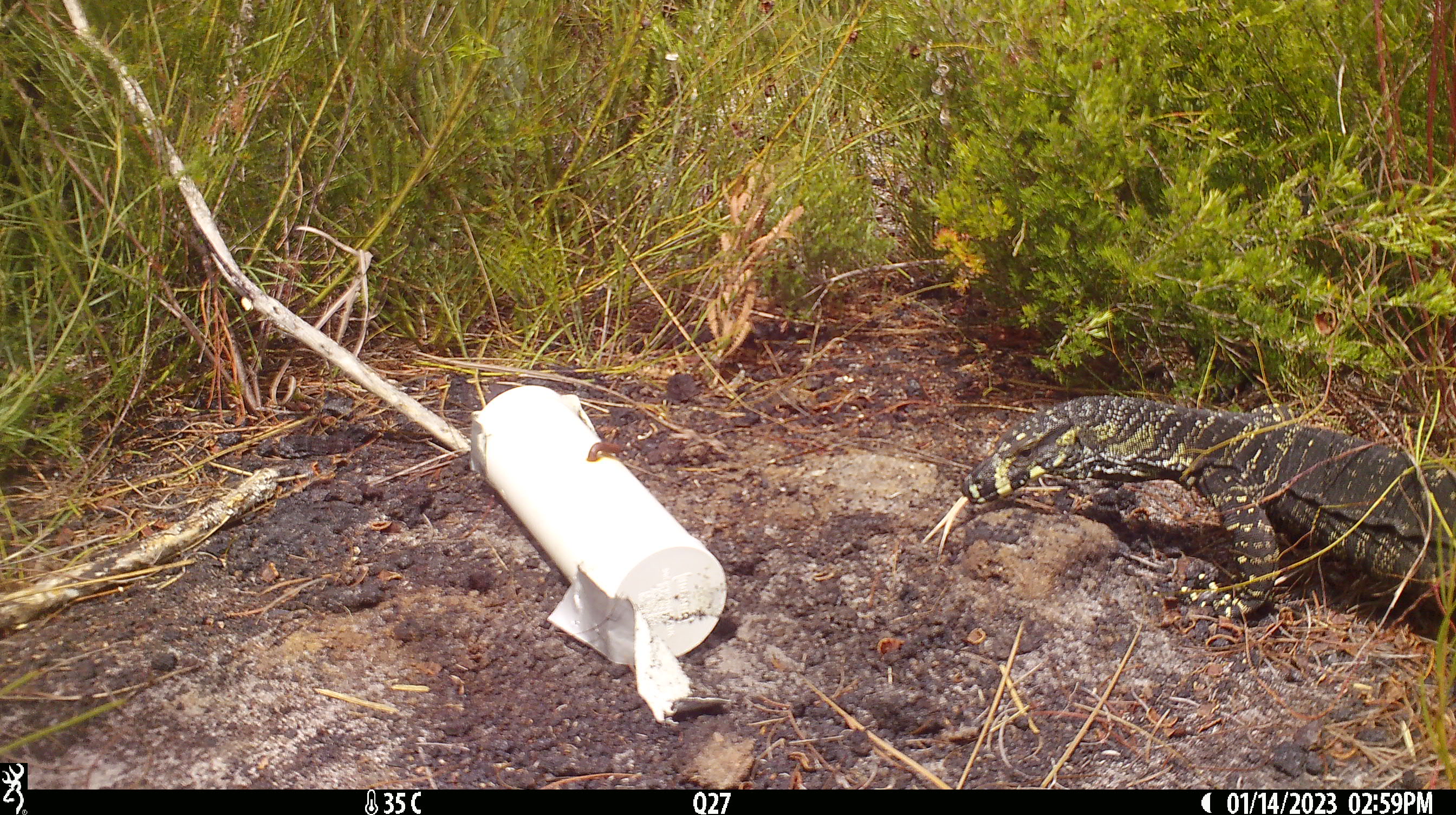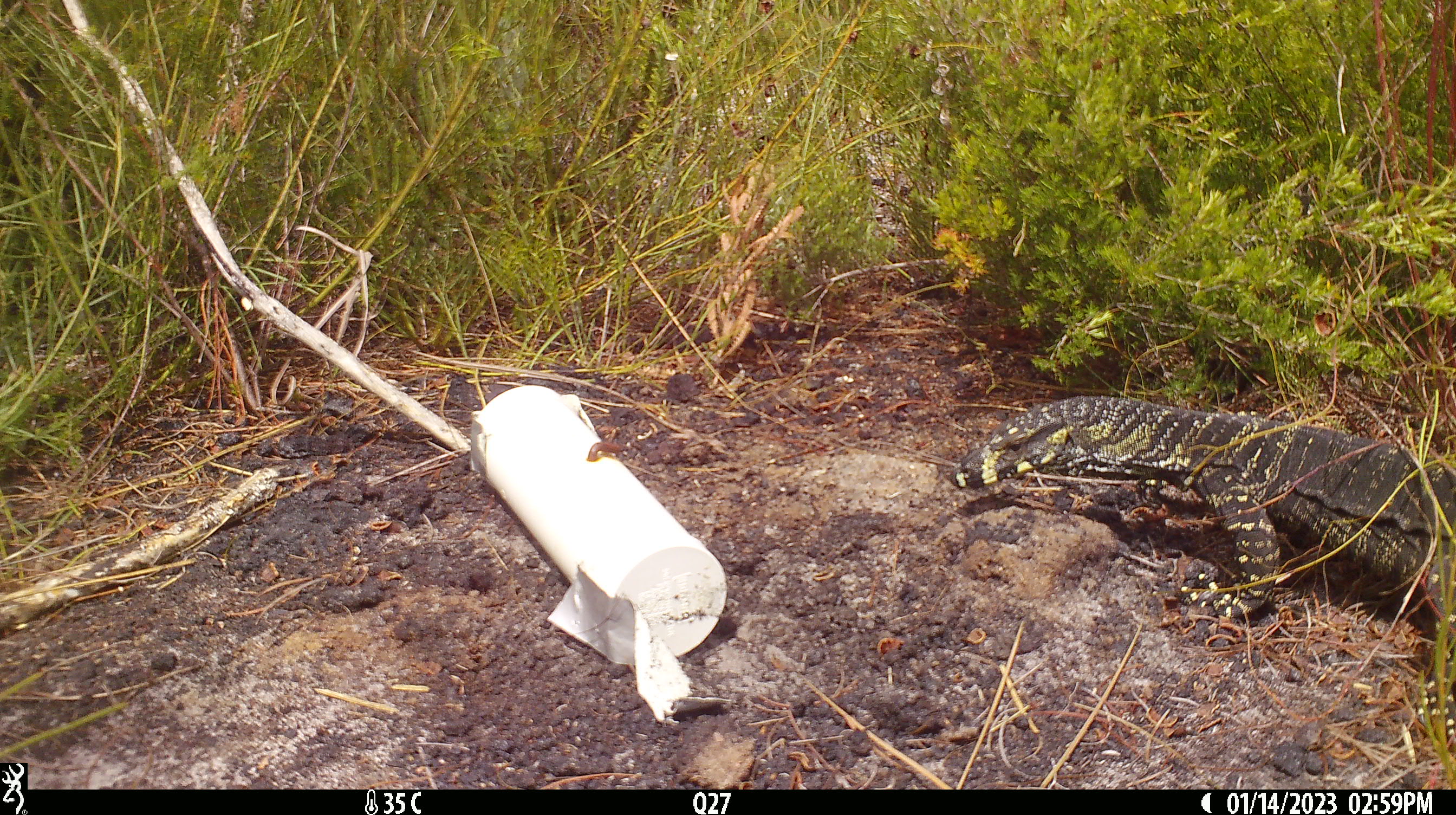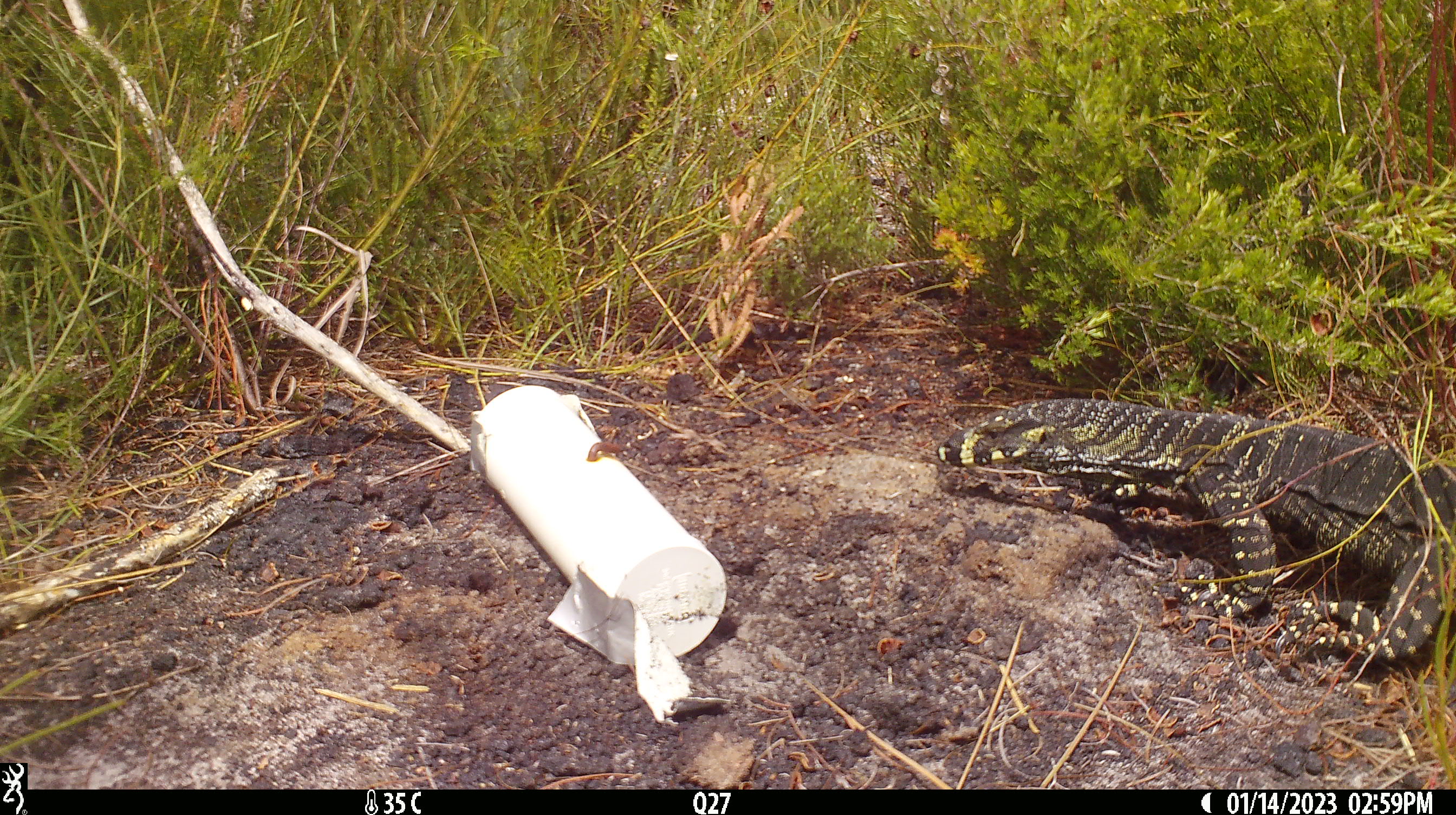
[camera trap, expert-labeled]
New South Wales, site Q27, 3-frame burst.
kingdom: Animalia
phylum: Chordata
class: Reptilia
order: Squamata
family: Varanidae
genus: Varanus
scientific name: Varanus varius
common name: lace monitor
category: goanna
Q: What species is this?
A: Goanna (lace monitor) (Varanus varius).